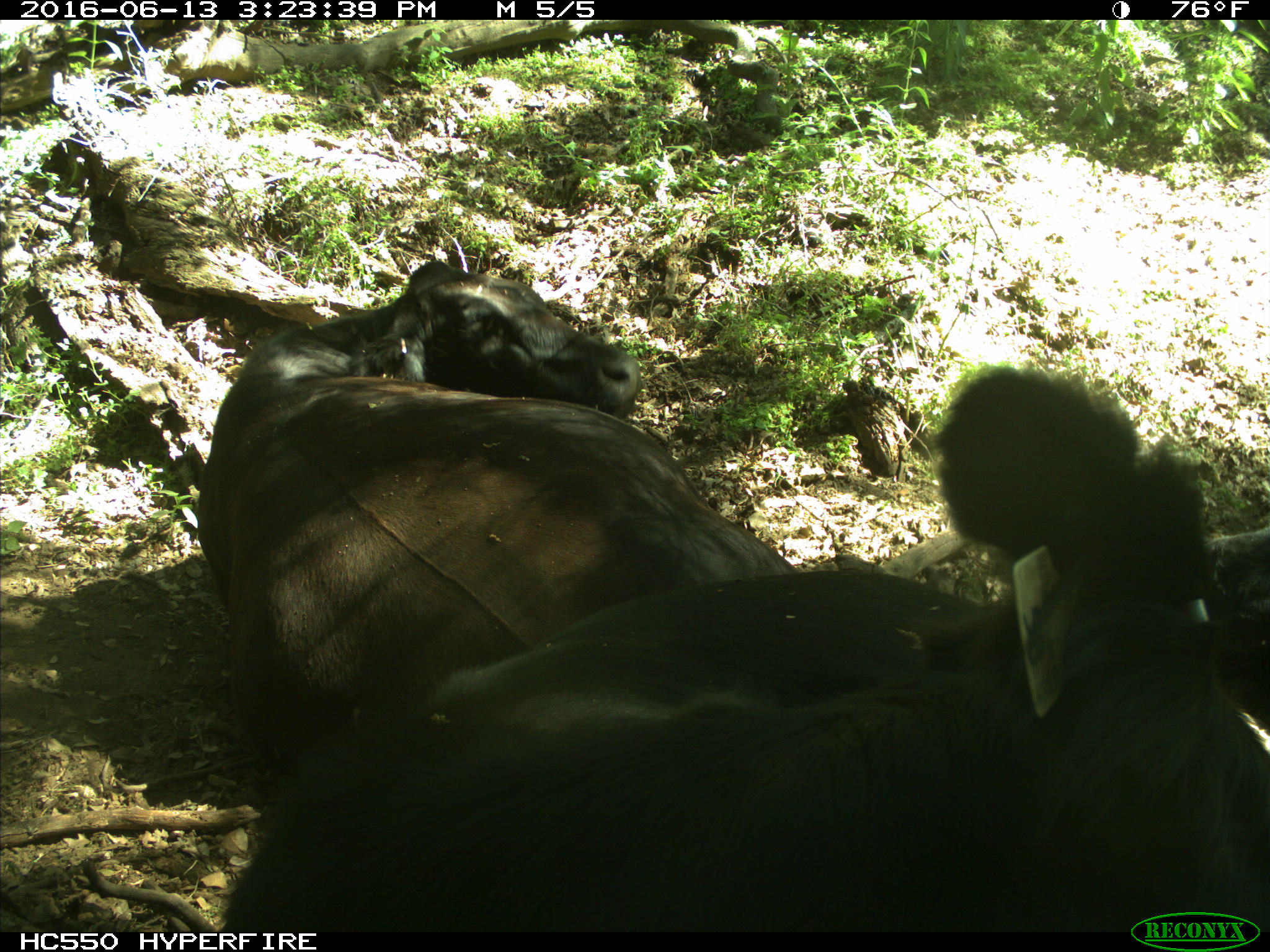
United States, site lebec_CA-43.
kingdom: Animalia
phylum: Chordata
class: Mammalia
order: Artiodactyla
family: Bovidae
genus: Bos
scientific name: Bos taurus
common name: domestic cow